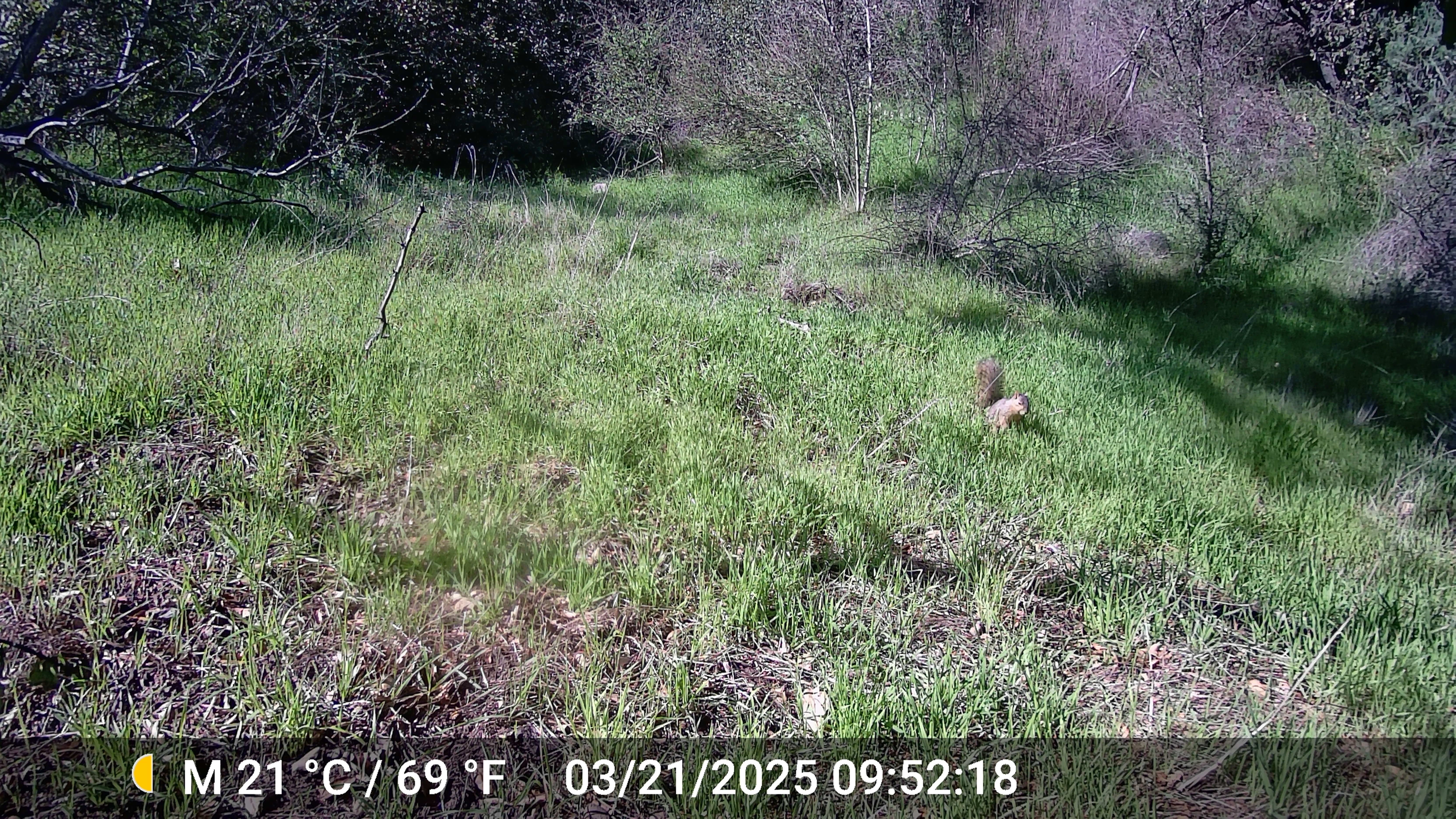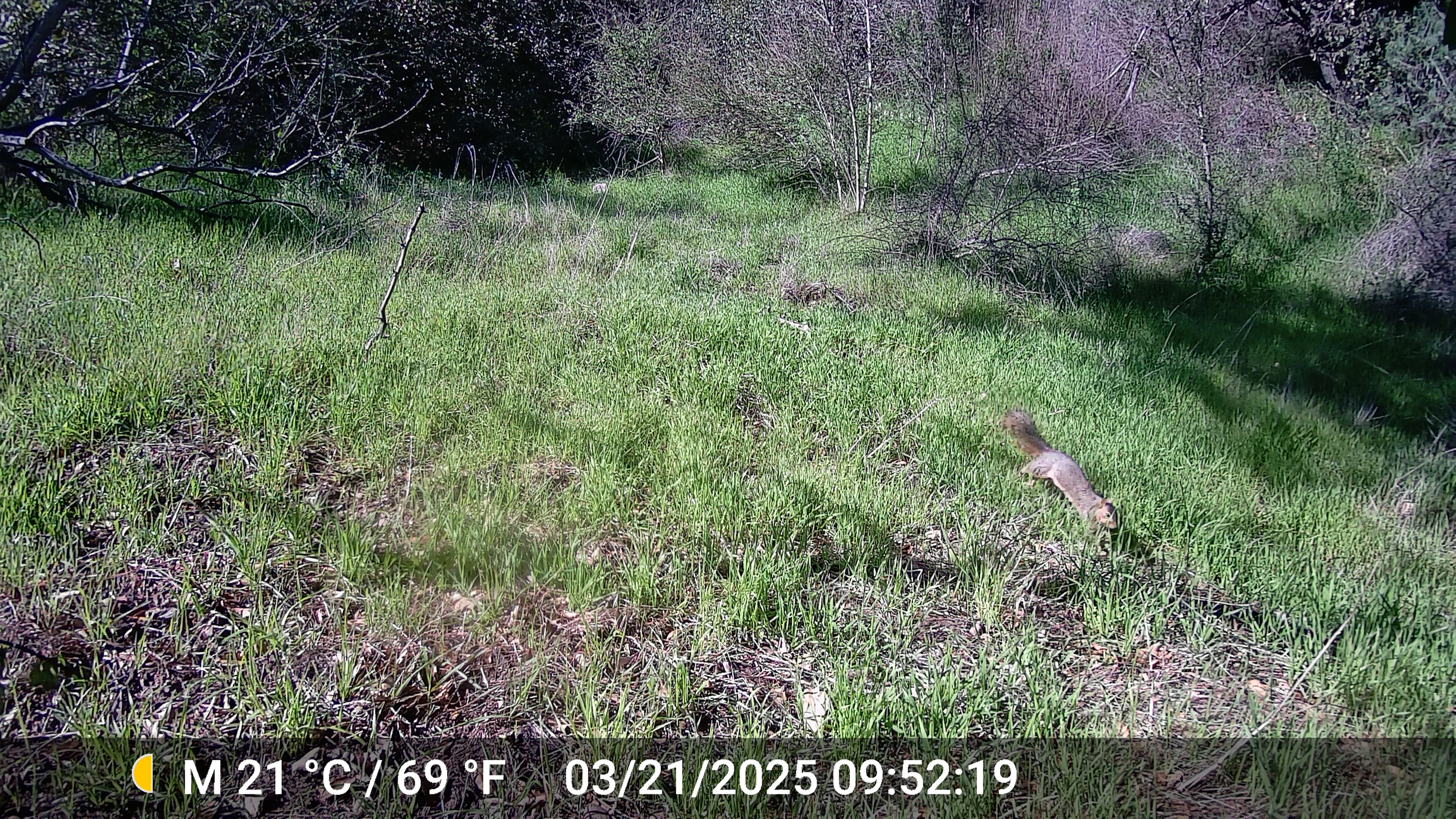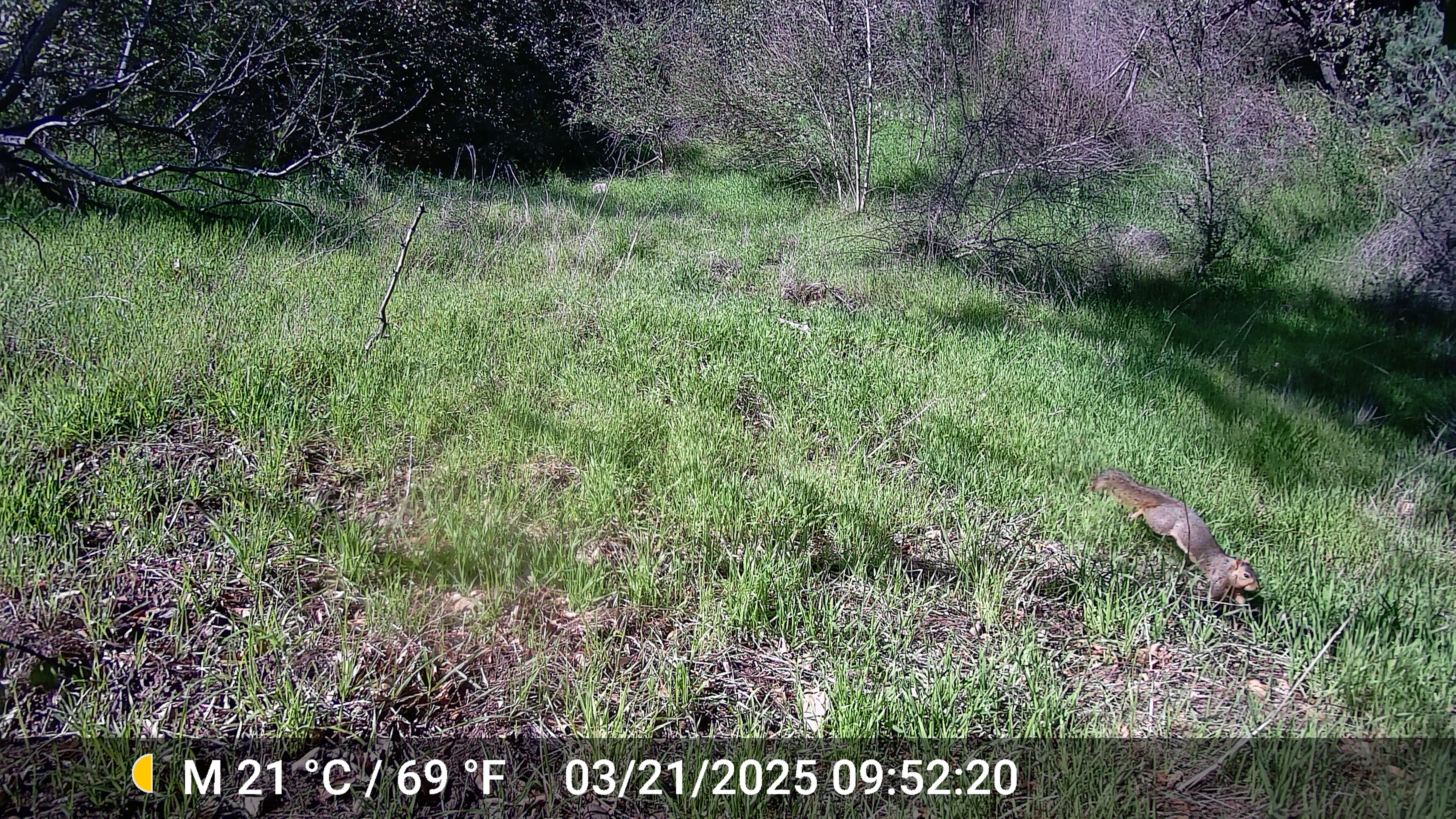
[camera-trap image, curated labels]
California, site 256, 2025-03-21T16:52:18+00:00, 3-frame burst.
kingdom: Animalia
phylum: Chordata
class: Mammalia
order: Rodentia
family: Sciuridae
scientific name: Sciuridae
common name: squirrel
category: unknown squirrel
Unknown squirrel (squirrel) (Sciuridae).